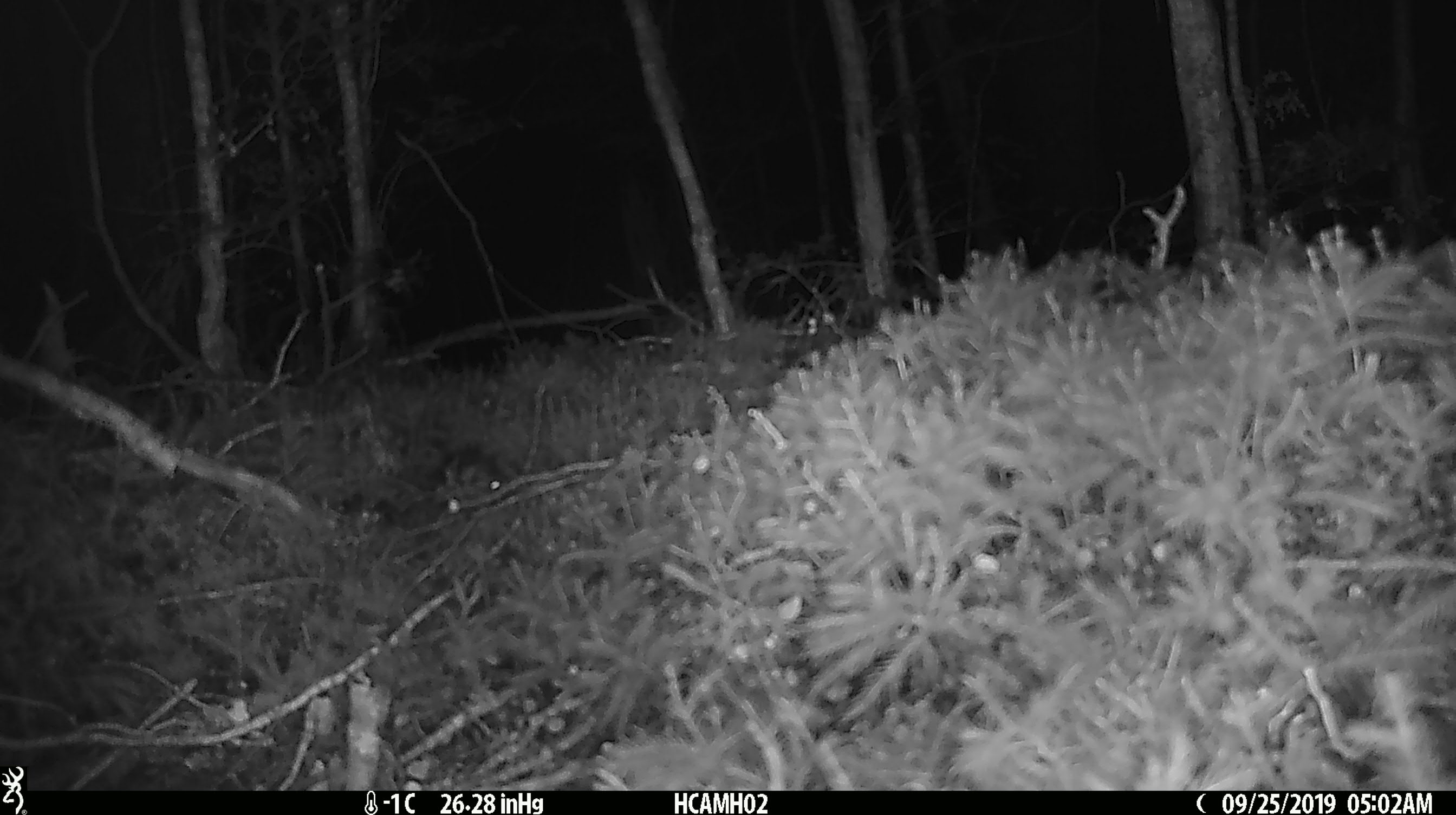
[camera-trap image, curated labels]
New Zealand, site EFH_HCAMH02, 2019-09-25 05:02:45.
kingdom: Animalia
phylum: Chordata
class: Mammalia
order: Rodentia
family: Muridae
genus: Mus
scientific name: Mus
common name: mouse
Mouse (Mus).